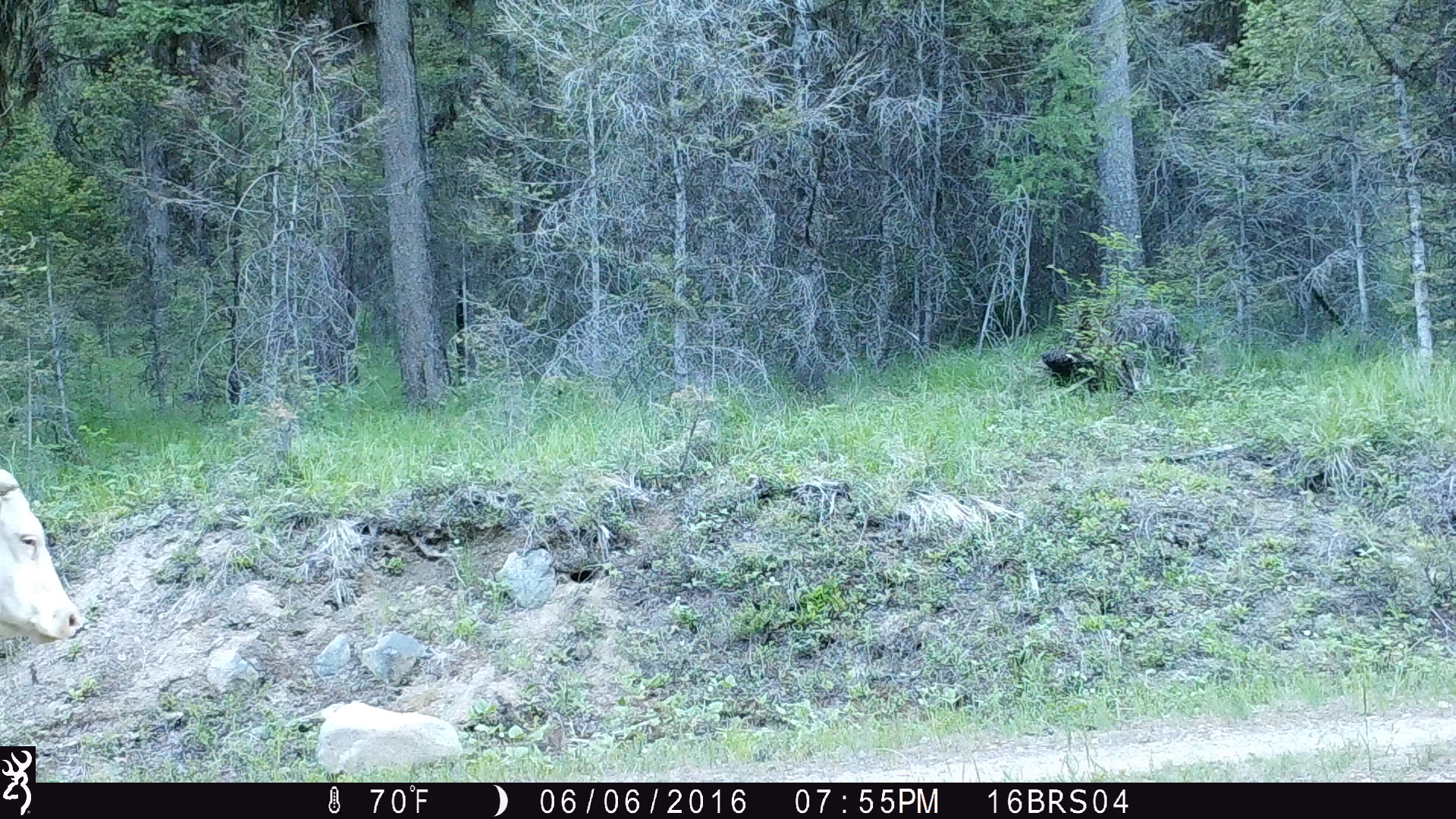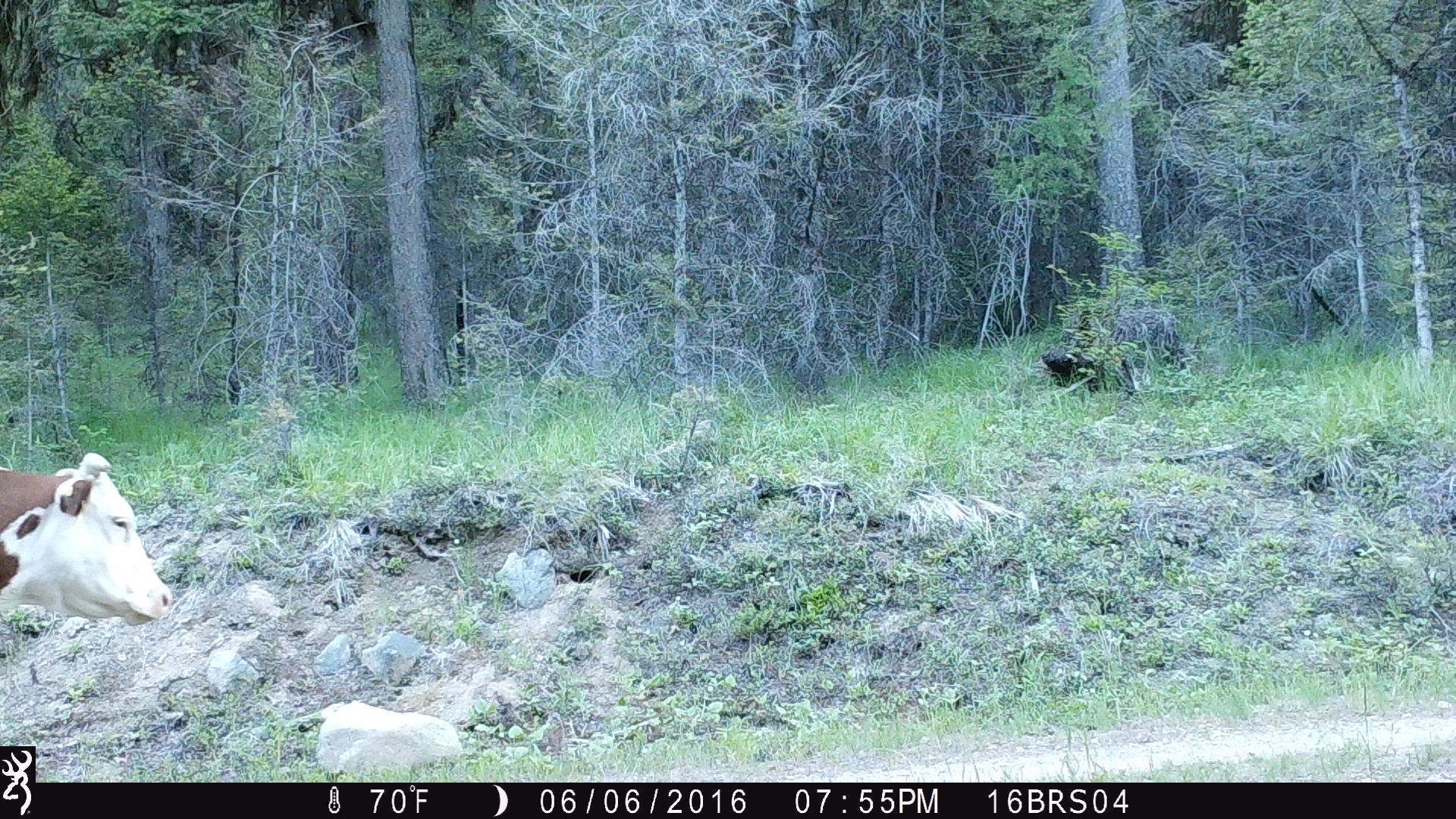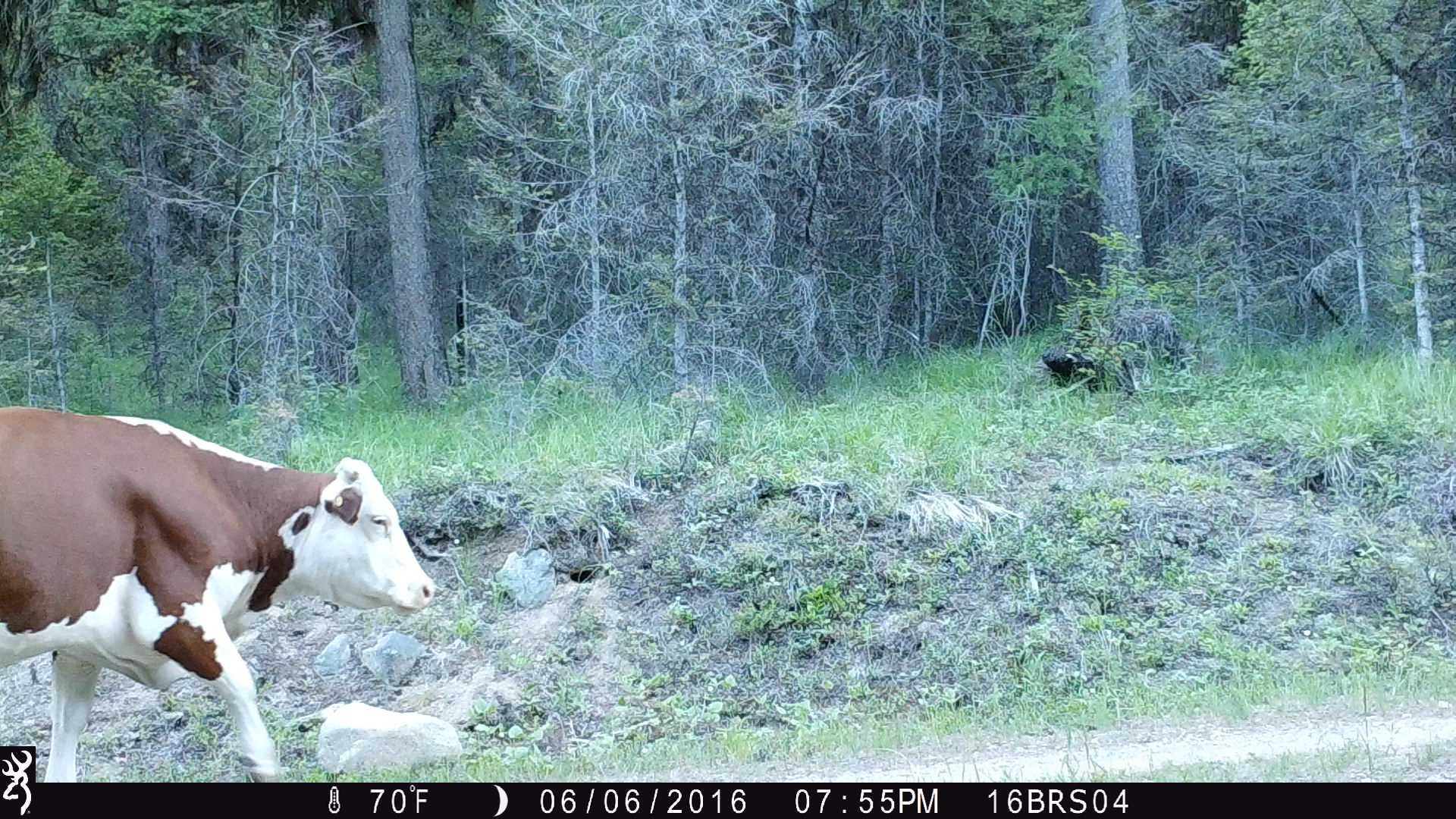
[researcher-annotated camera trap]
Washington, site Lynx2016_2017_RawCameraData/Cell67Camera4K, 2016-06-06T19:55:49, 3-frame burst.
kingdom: Animalia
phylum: Chordata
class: Mammalia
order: Artiodactyla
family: Bovidae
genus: Bos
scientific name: Bos taurus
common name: domestic cattle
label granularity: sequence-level